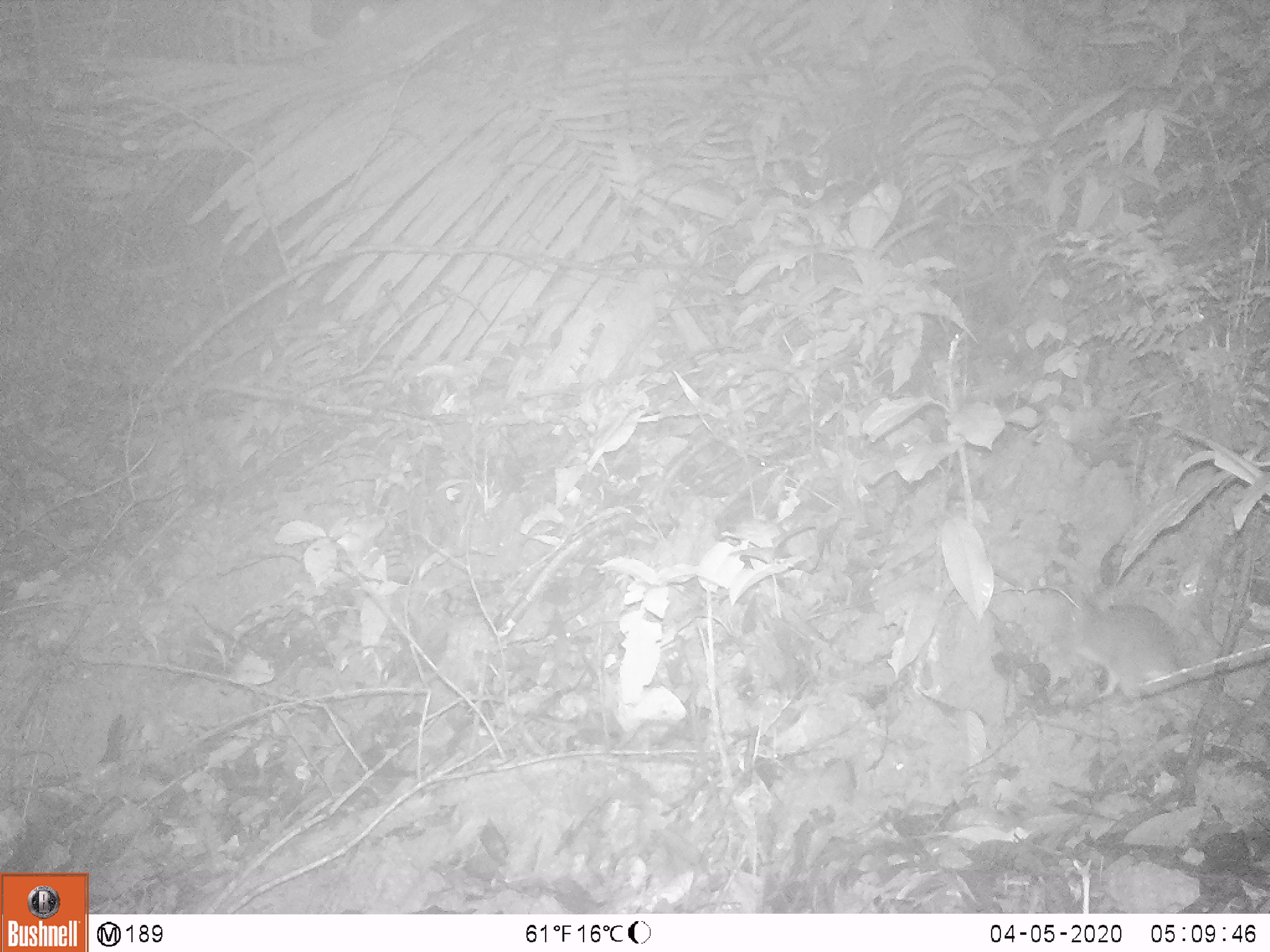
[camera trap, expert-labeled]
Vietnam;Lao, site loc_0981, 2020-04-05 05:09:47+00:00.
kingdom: Animalia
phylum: Chordata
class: Mammalia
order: Rodentia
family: Muridae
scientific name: Muridae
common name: old-world mice and rats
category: unidentified murid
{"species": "unidentified murid (old-world mice and rats) (Muridae)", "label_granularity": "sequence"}